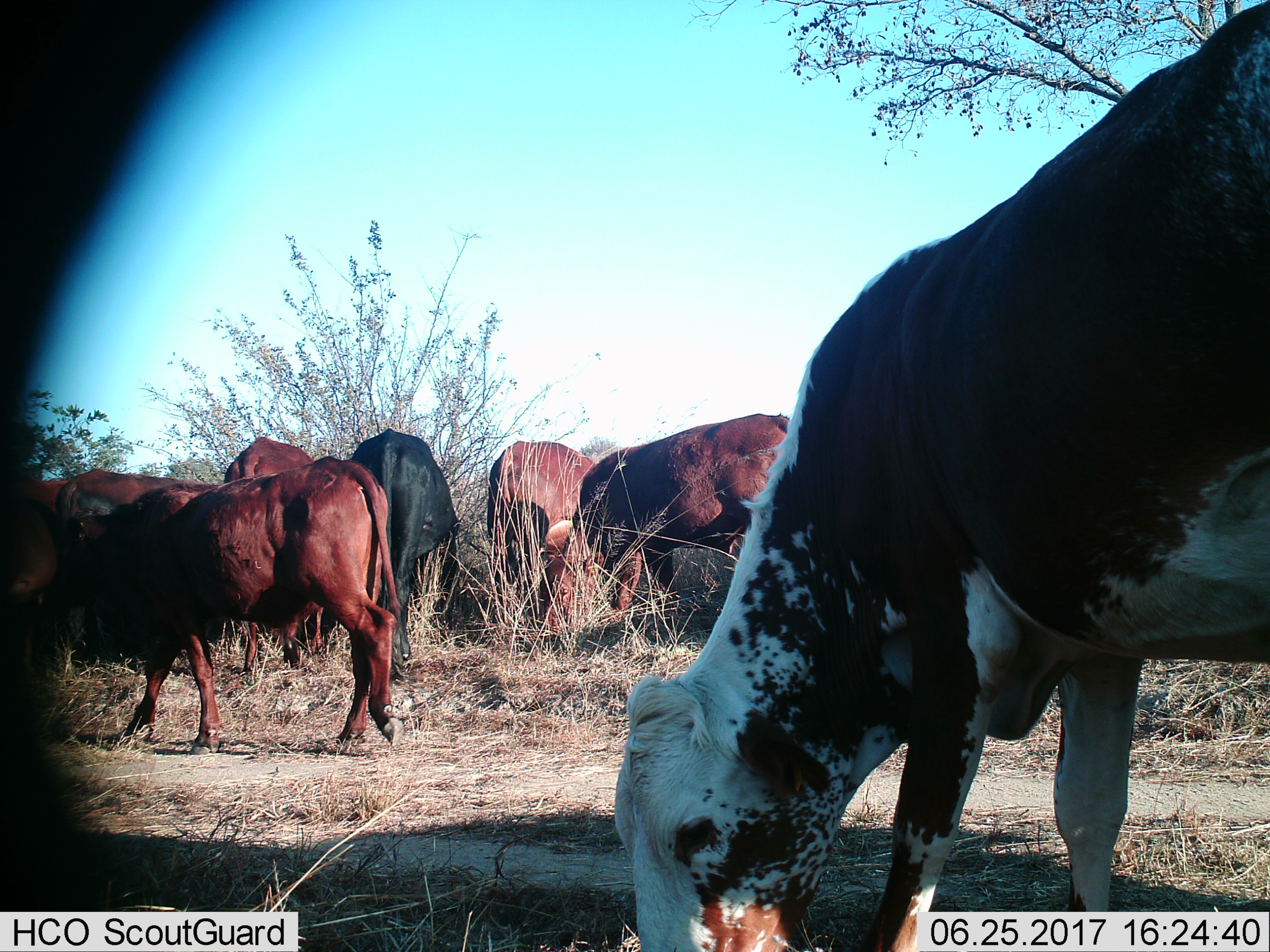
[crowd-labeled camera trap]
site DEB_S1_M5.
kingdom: Animalia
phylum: Chordata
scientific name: Vertebrata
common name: domestic animal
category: domesticanimal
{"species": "domesticanimal (domestic animal) (Vertebrata)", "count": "8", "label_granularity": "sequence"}